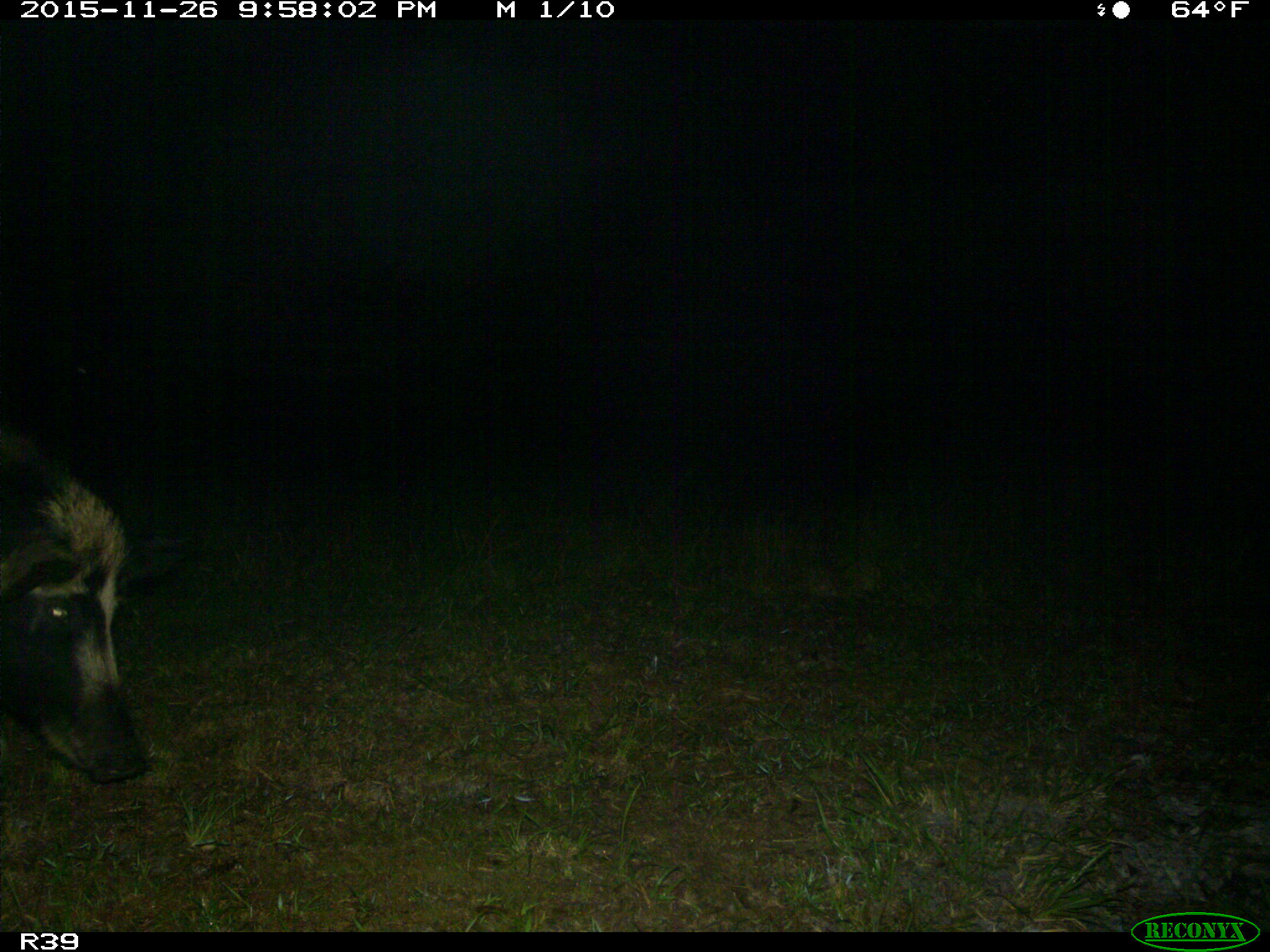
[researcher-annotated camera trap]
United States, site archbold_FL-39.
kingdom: Animalia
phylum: Chordata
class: Mammalia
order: Artiodactyla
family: Suidae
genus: Sus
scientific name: Sus scrofa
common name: wild boar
Sus scrofa (wild boar).